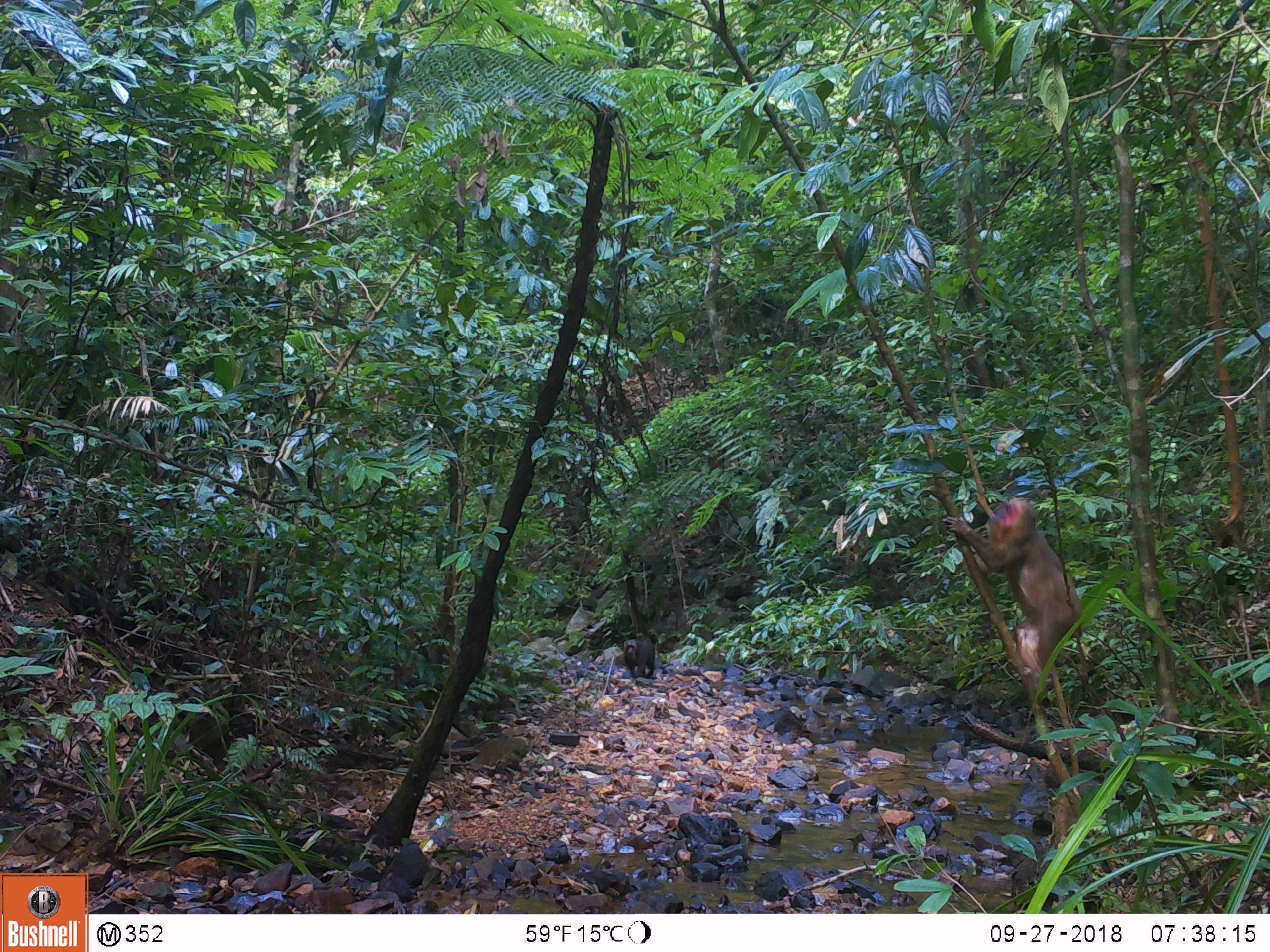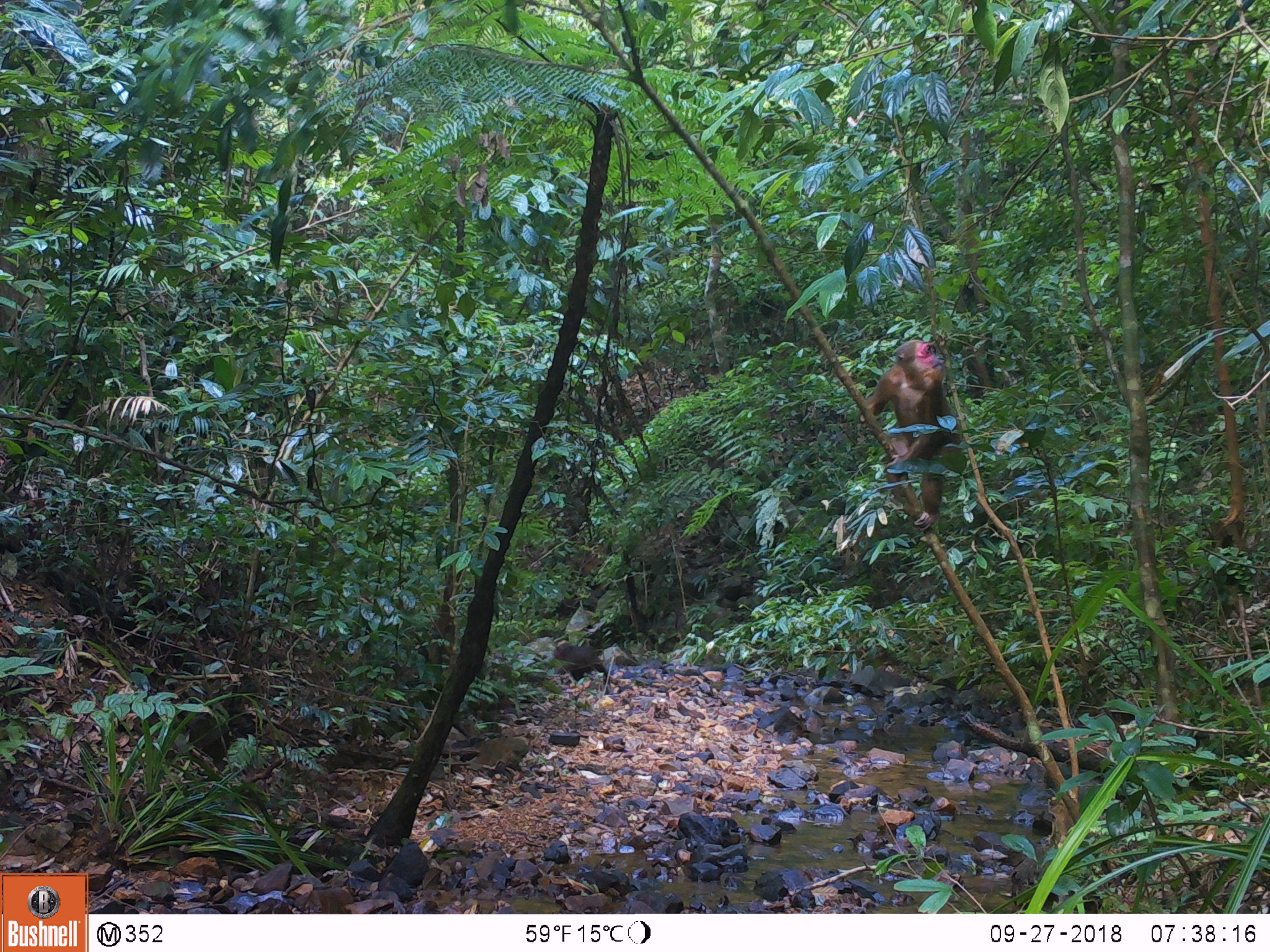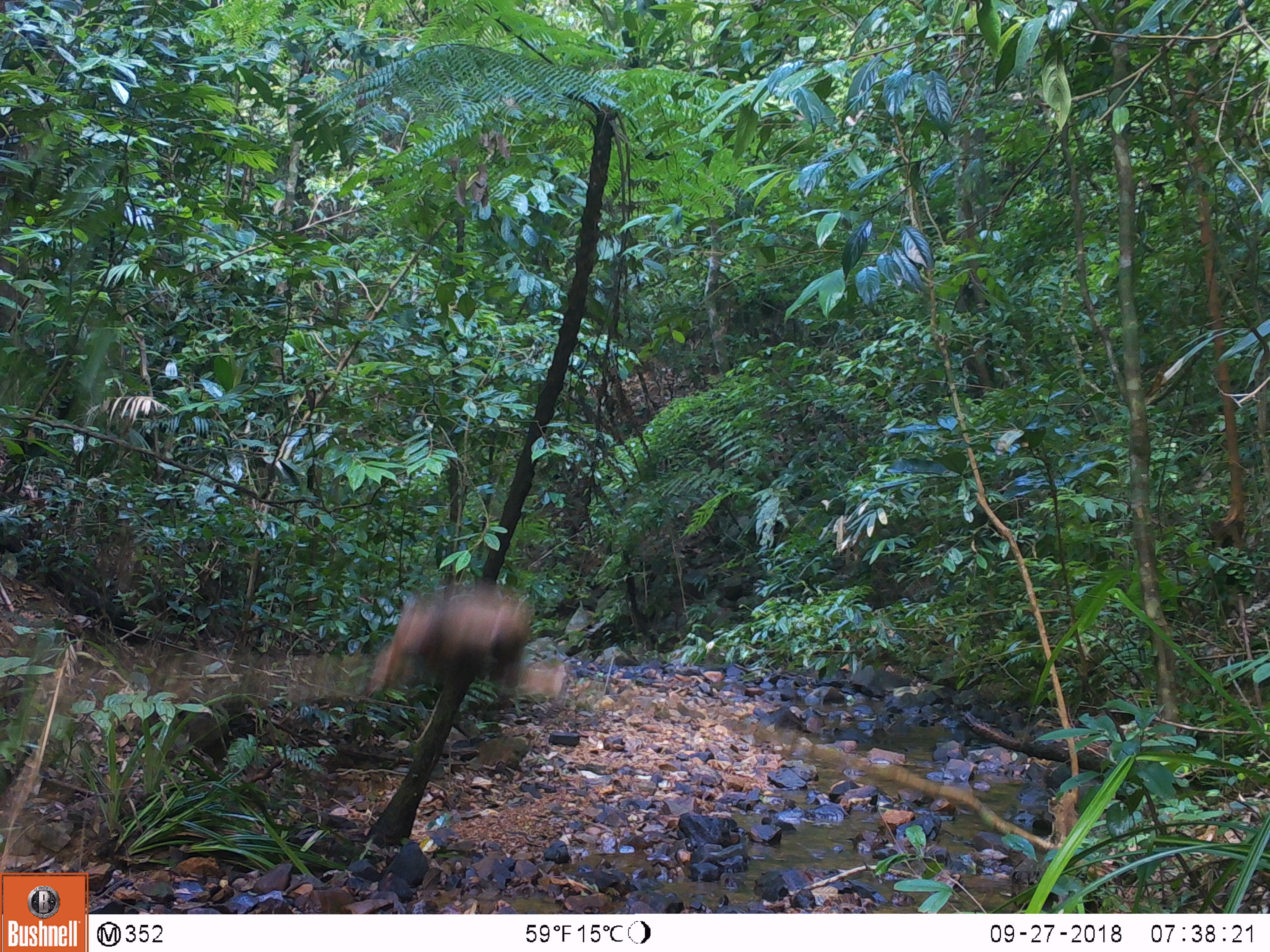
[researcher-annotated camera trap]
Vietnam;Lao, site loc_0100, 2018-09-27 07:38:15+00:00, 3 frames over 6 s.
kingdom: Animalia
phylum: Chordata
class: Mammalia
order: Primates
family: Cercopithecidae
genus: Macaca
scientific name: Macaca arctoides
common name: stump-tailed macaque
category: stump tailed macaque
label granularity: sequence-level